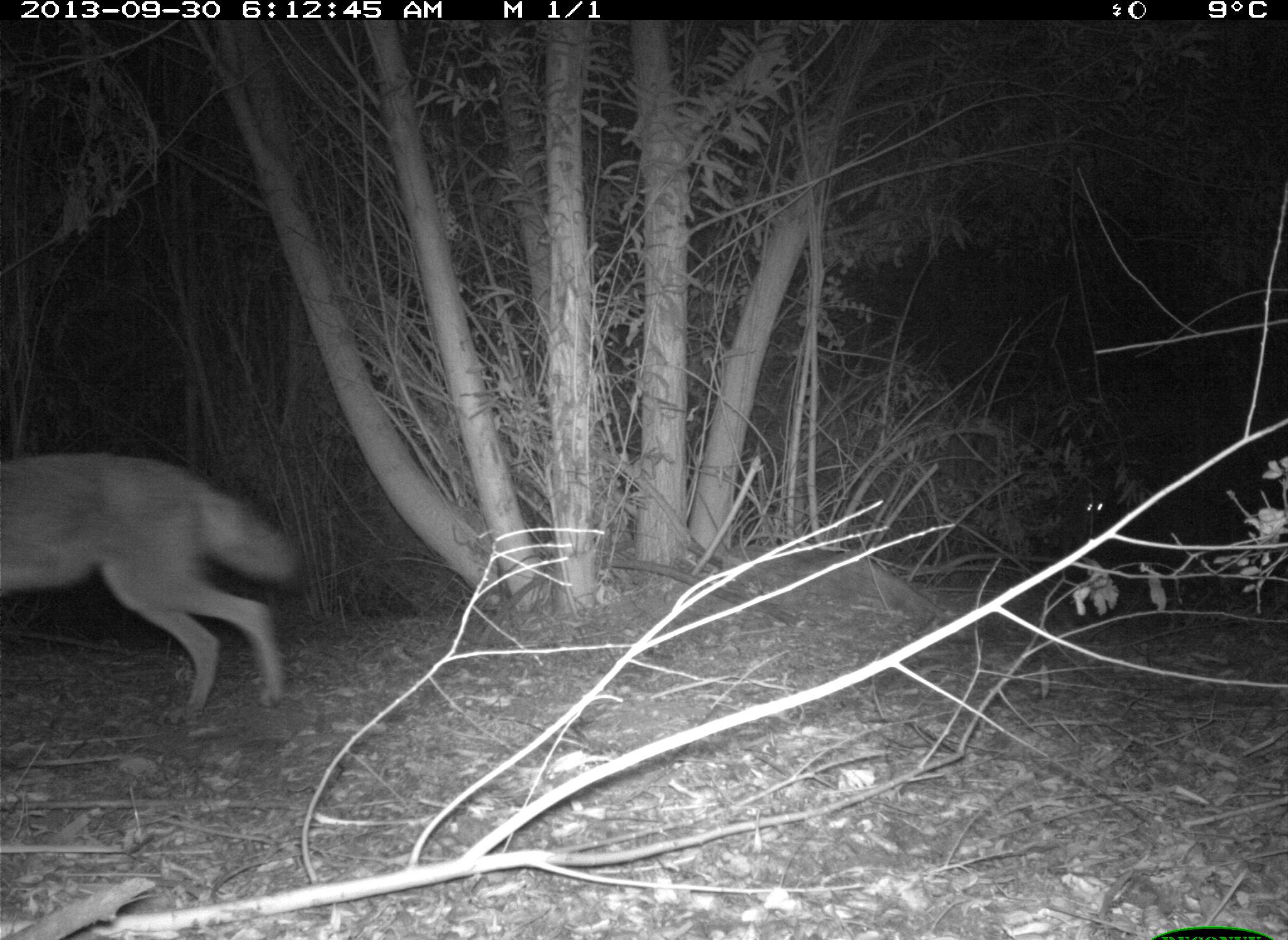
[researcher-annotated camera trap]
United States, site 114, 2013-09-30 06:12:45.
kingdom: Animalia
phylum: Chordata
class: Mammalia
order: Carnivora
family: Canidae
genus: Canis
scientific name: Canis latrans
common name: coyote